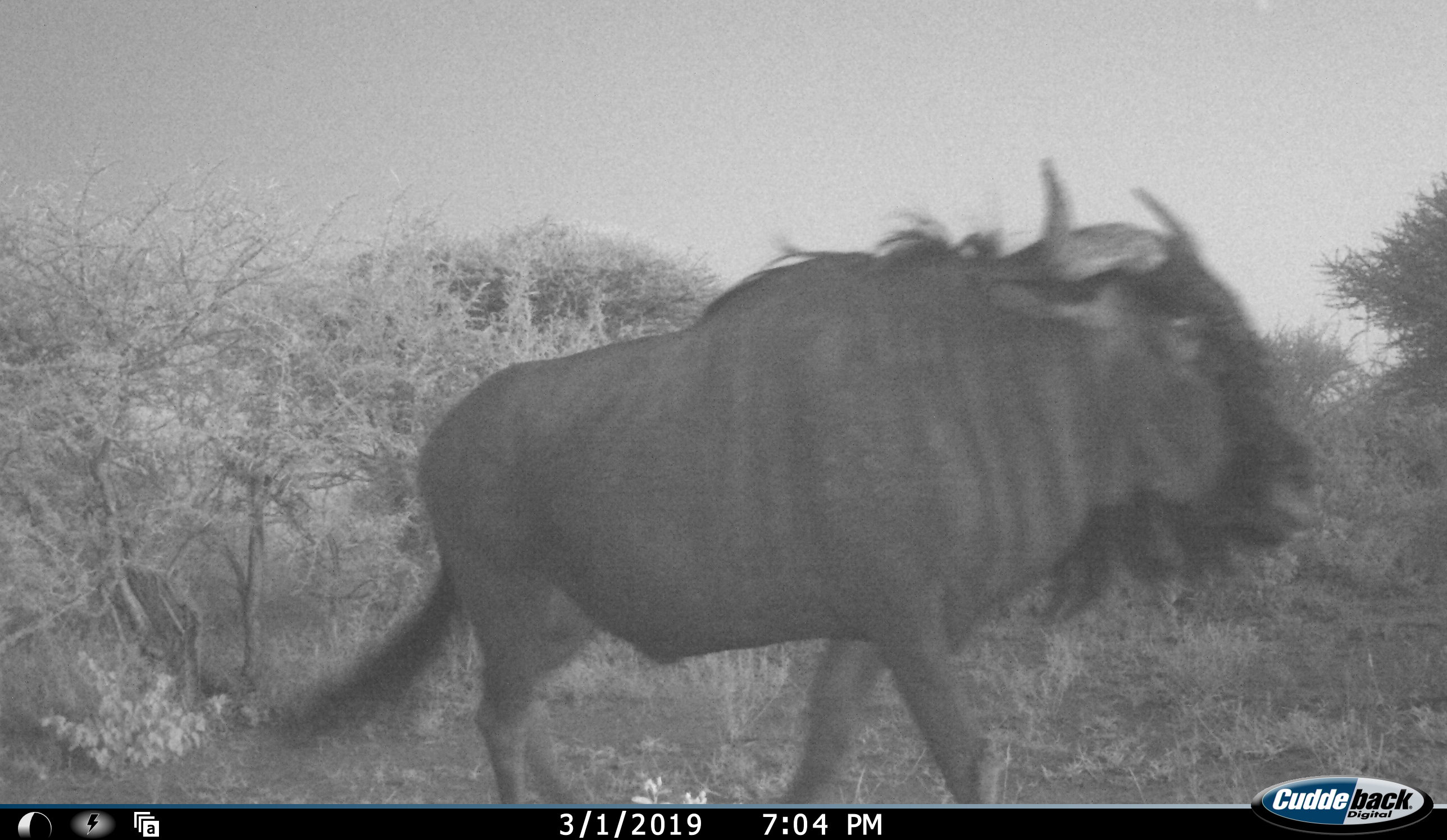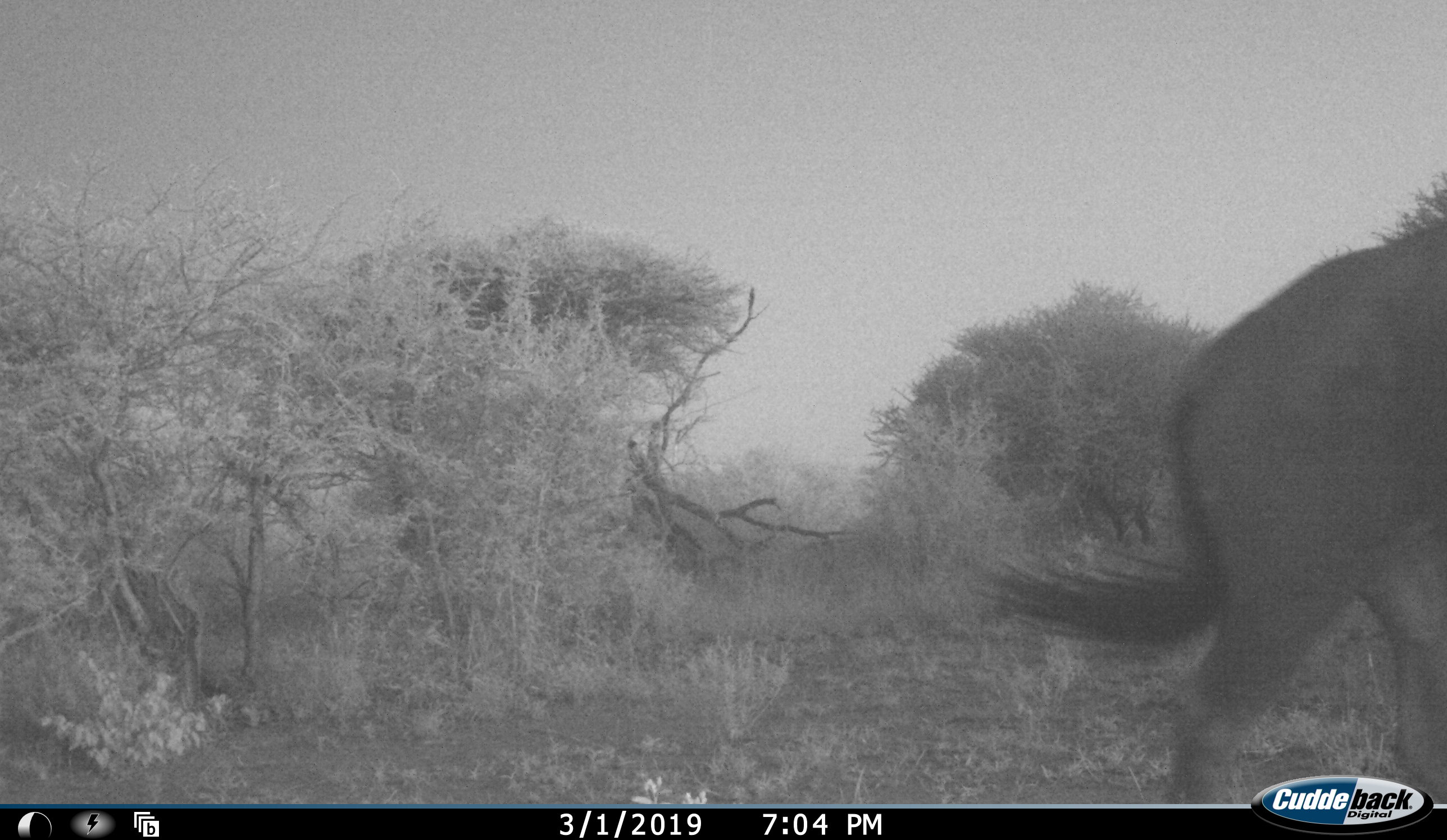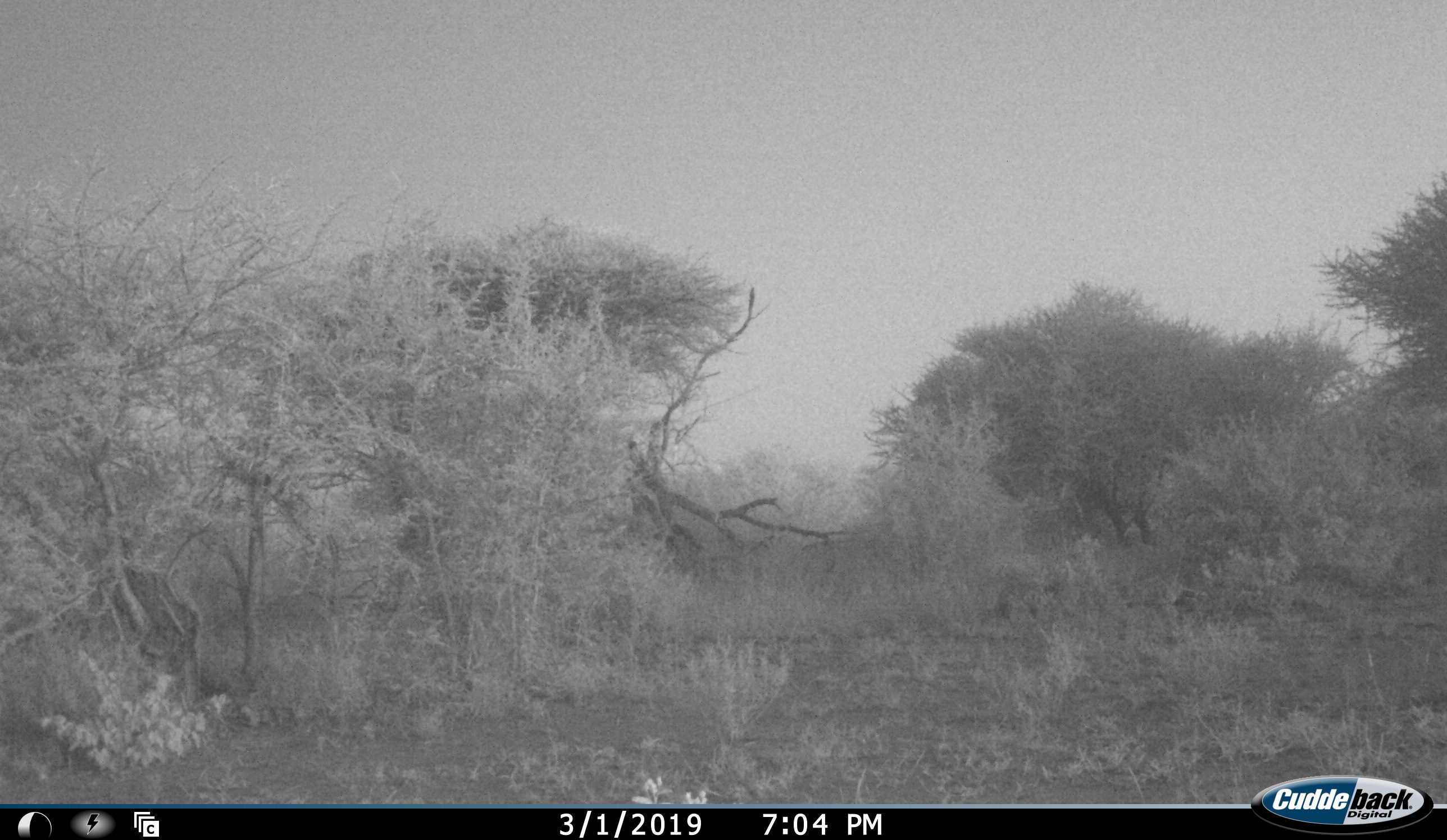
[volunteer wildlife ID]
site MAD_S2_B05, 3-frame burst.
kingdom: Animalia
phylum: Chordata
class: Mammalia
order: Artiodactyla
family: Bovidae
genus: Connochaetes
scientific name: Connochaetes taurinus taurinus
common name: blue wildebeest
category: wildebeestblue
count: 1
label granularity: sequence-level